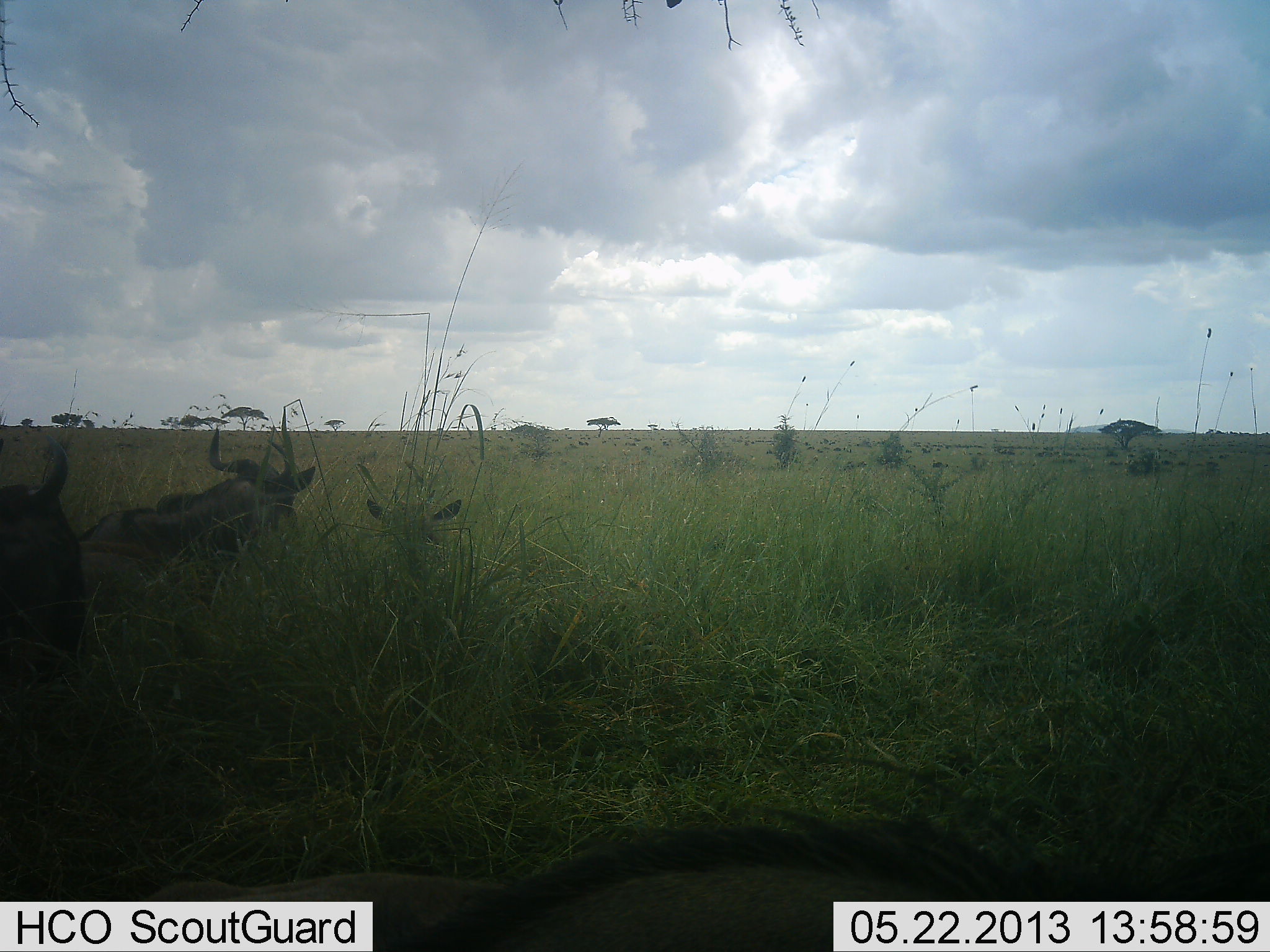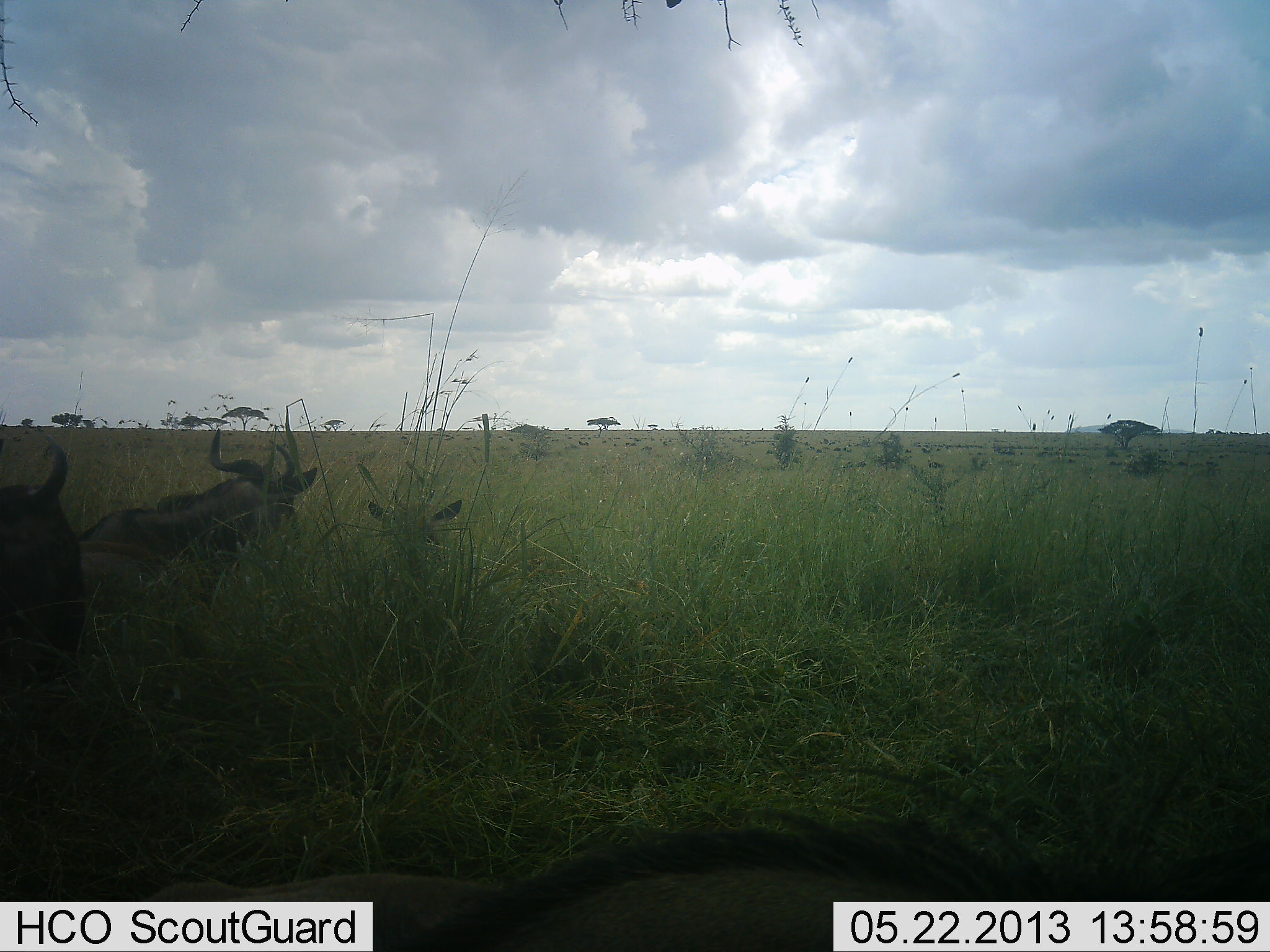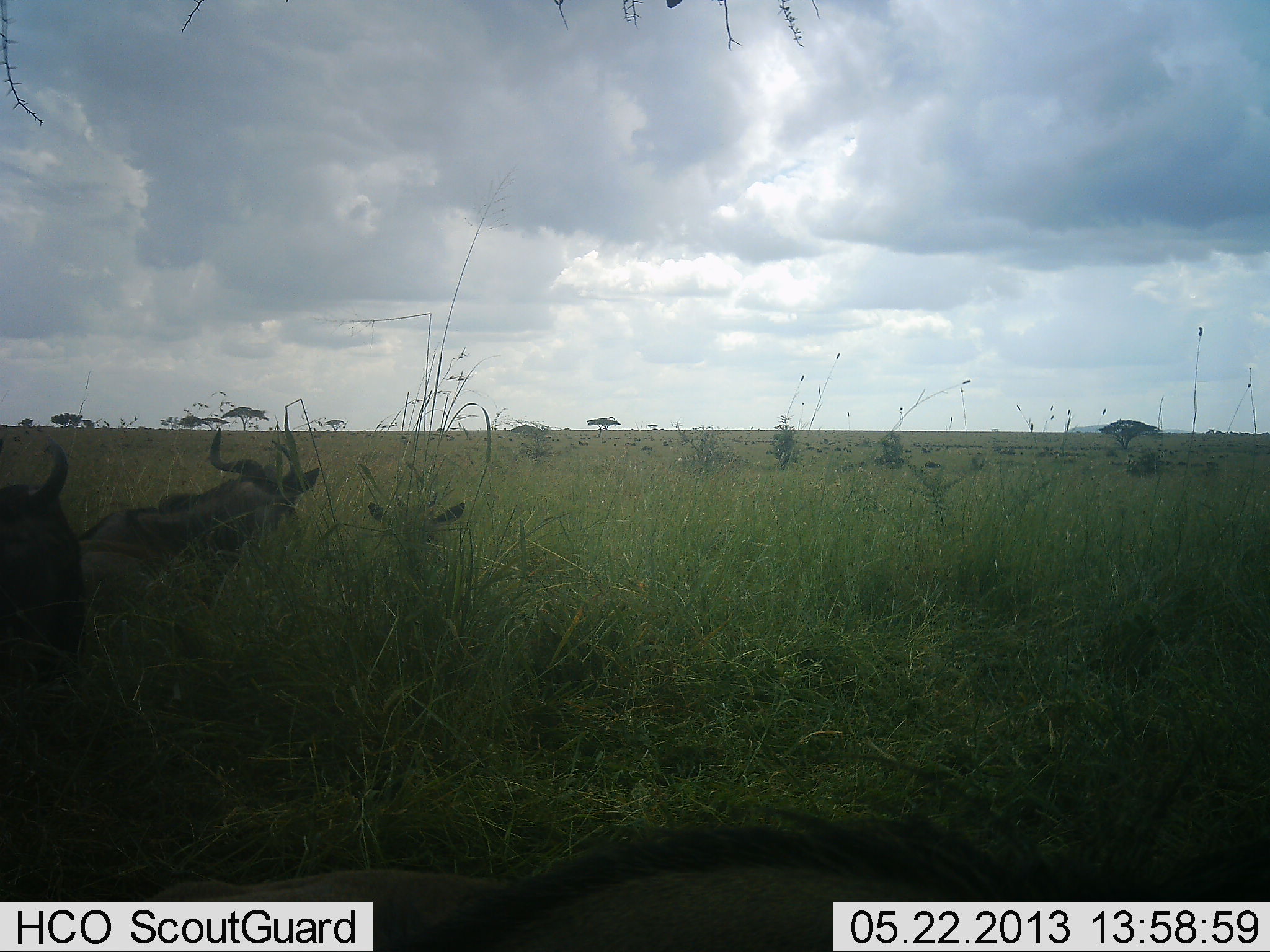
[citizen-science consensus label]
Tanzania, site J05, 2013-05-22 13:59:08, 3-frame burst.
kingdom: Animalia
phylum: Chordata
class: Mammalia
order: Artiodactyla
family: Bovidae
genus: Connochaetes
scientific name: Connochaetes taurinus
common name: blue wildebeest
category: wildebeest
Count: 3.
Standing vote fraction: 29%.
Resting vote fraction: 88%.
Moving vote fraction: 6%.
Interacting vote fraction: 0%.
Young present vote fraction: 29%.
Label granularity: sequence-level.